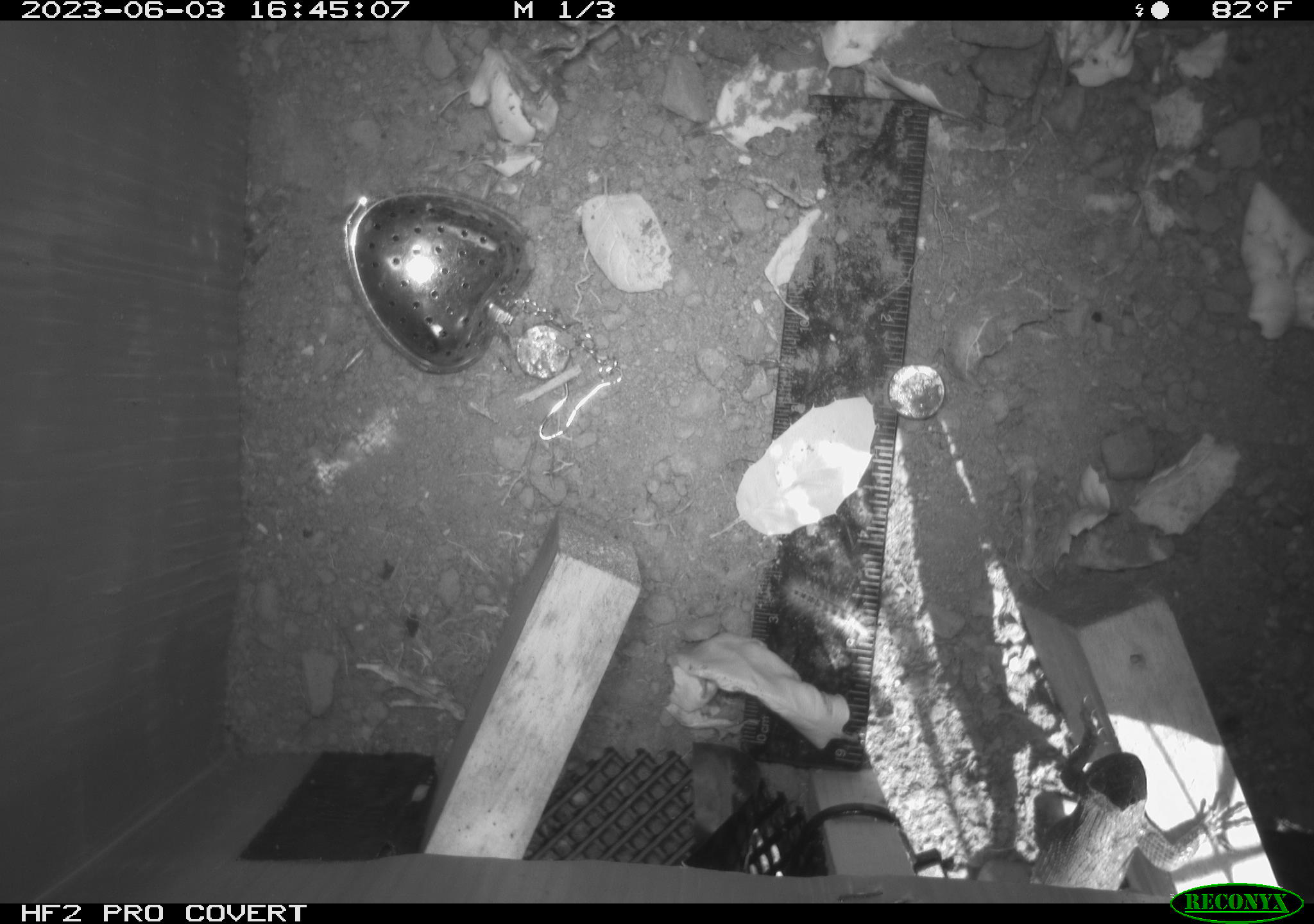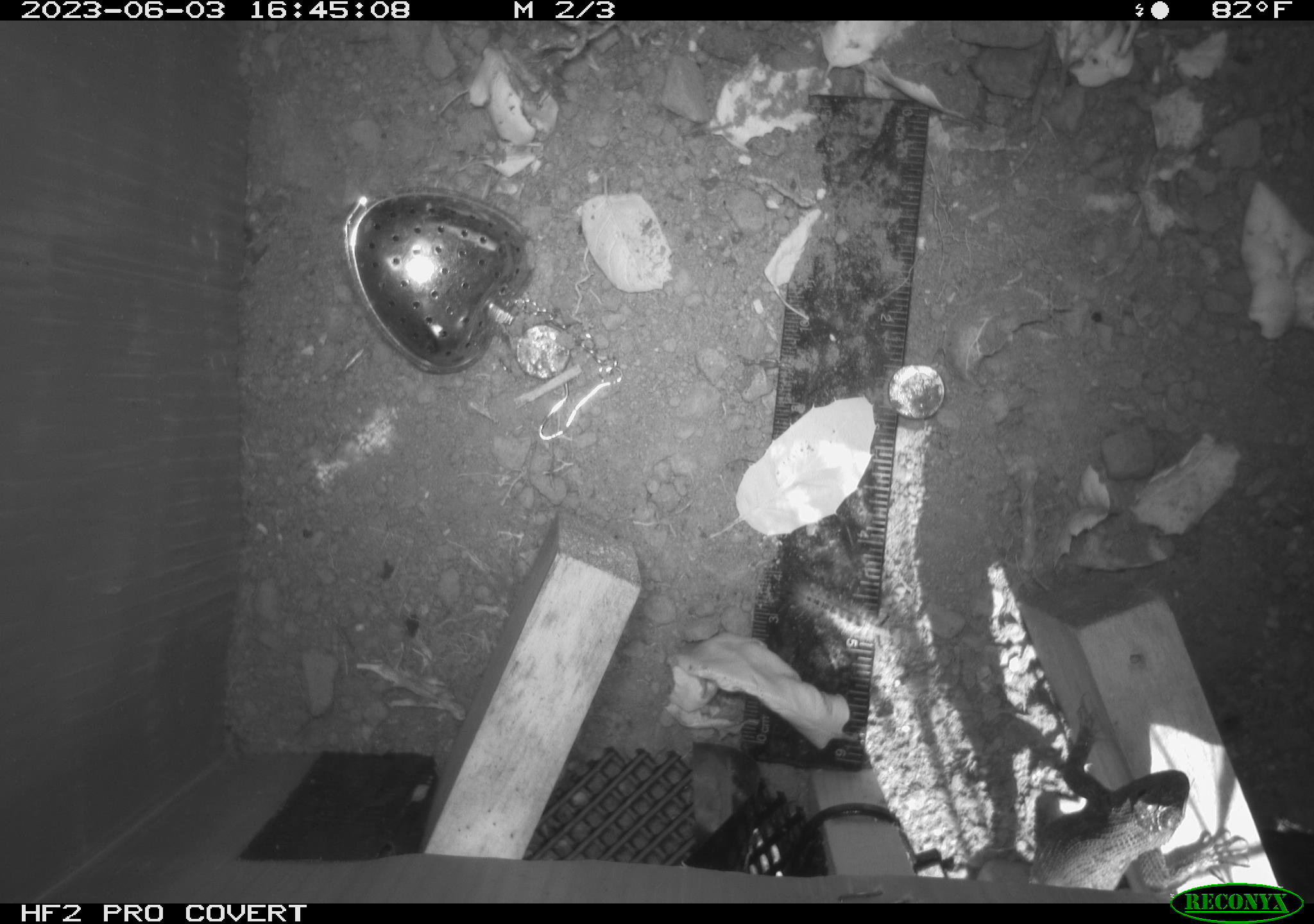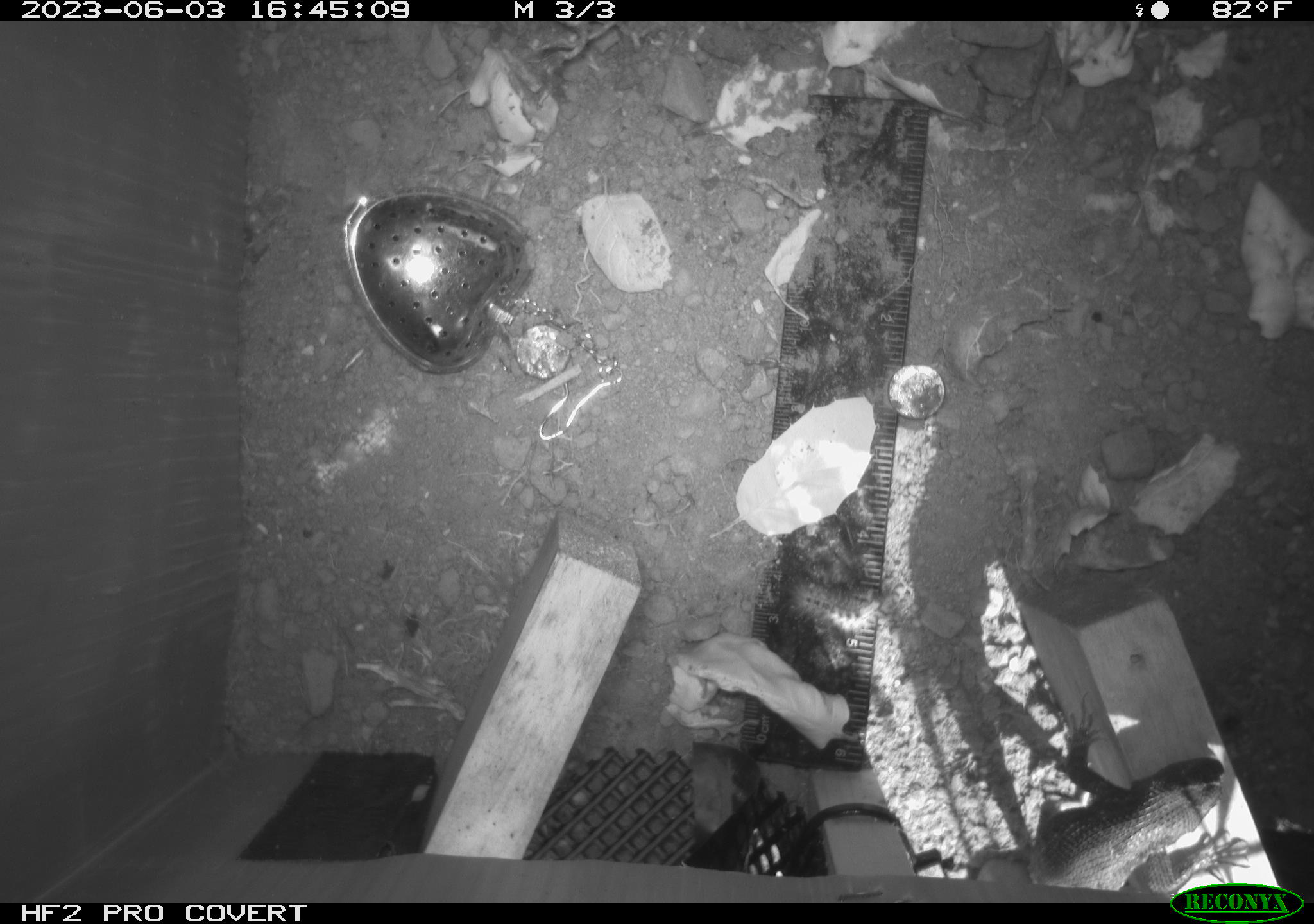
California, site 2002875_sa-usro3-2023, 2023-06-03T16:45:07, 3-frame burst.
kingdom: Animalia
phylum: Chordata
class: Reptilia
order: Squamata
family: Phrynosomatidae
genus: Sceloporus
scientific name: Sceloporus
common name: spiny lizards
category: sceloporus species